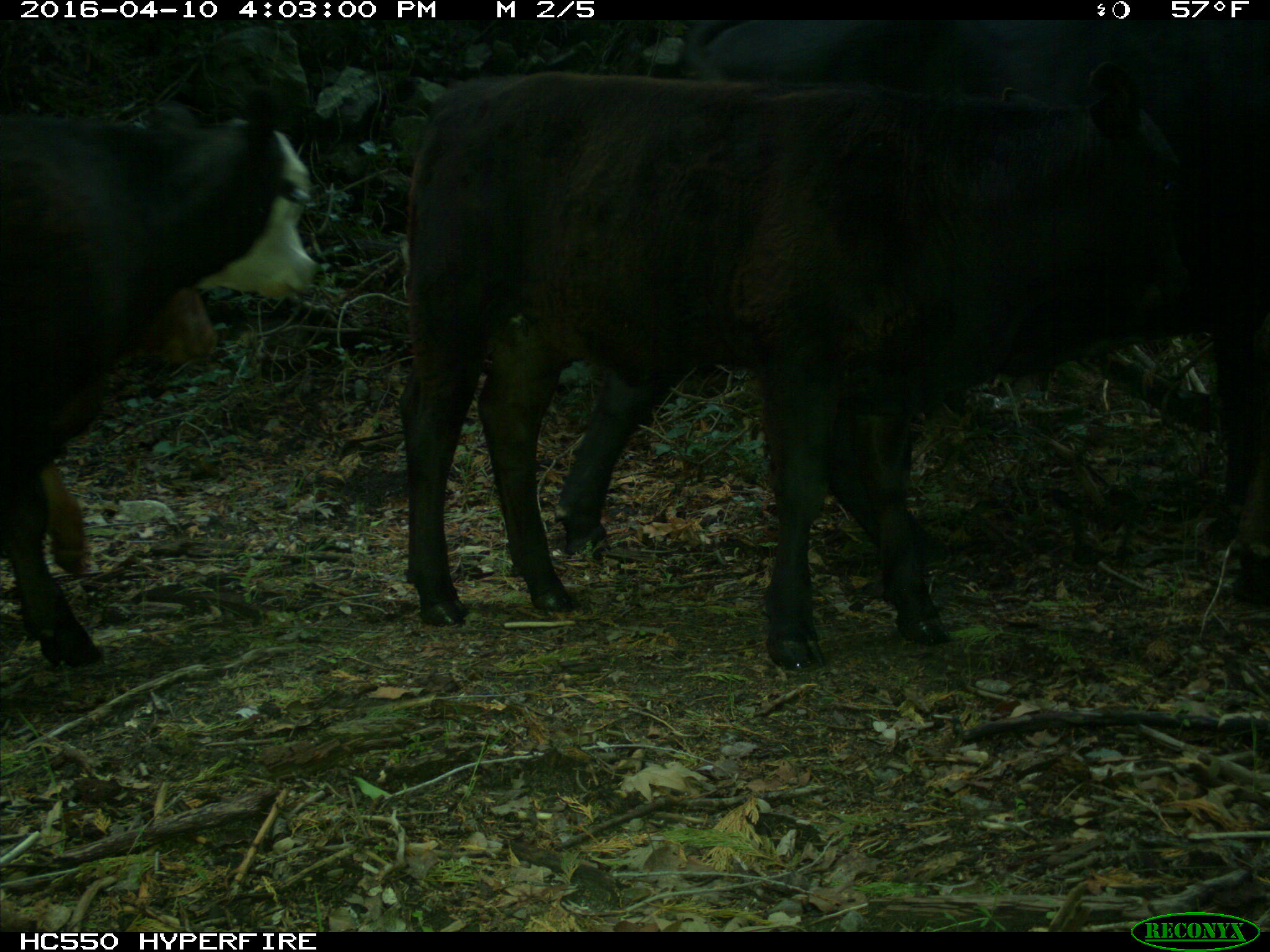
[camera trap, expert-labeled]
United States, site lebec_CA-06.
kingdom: Animalia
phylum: Chordata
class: Mammalia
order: Artiodactyla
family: Bovidae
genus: Bos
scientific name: Bos taurus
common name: domestic cow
Bos taurus (domestic cow).